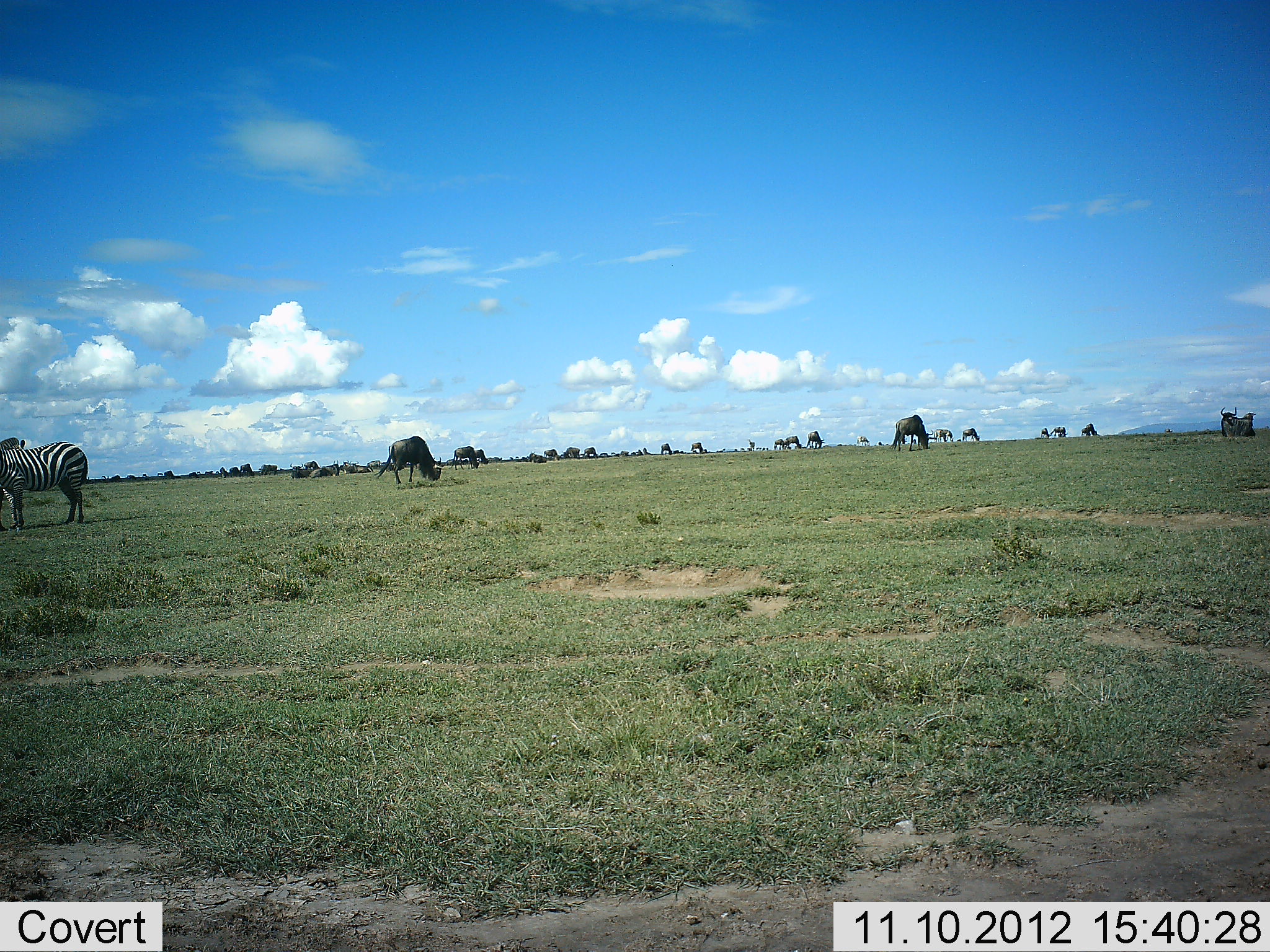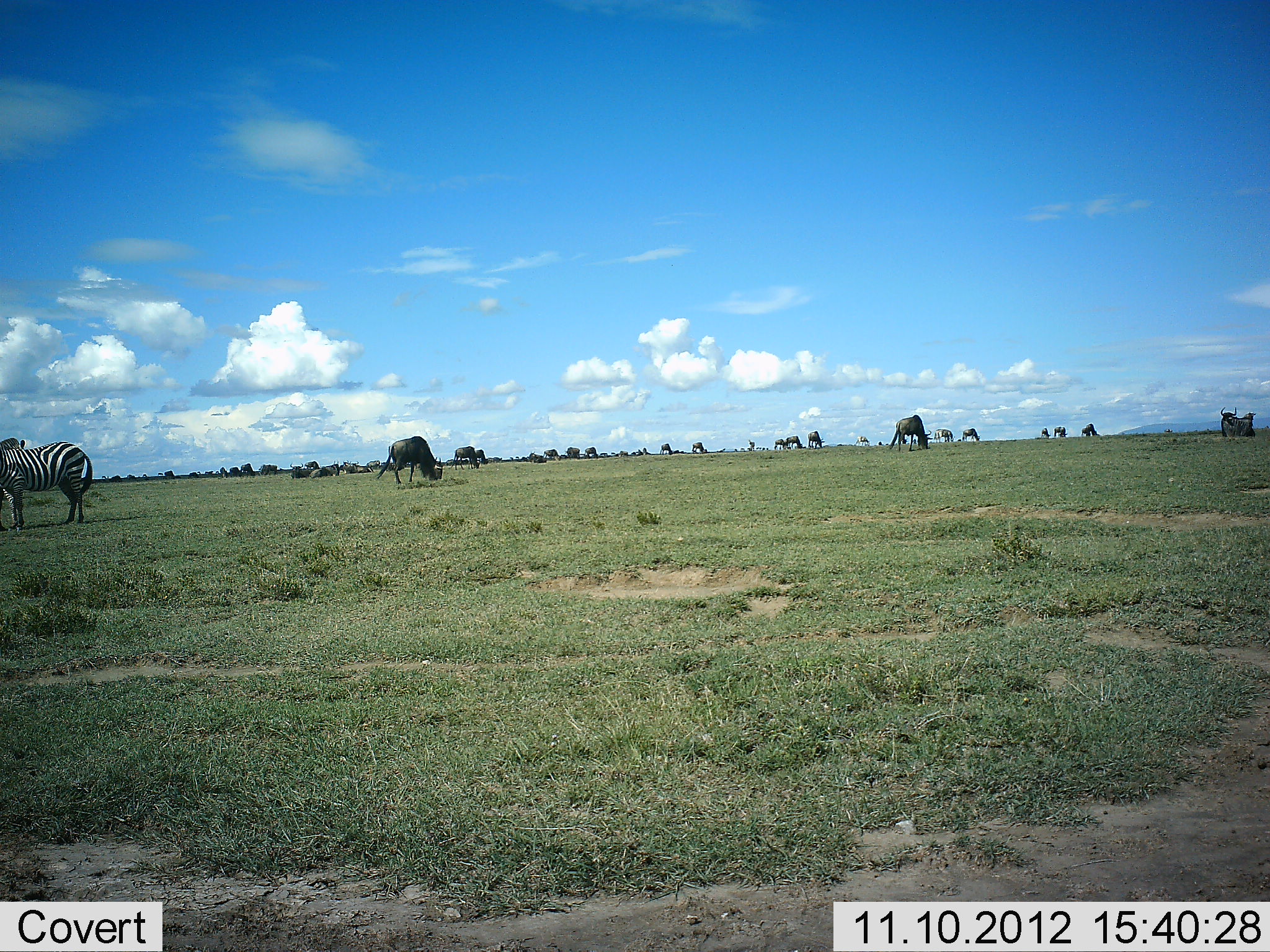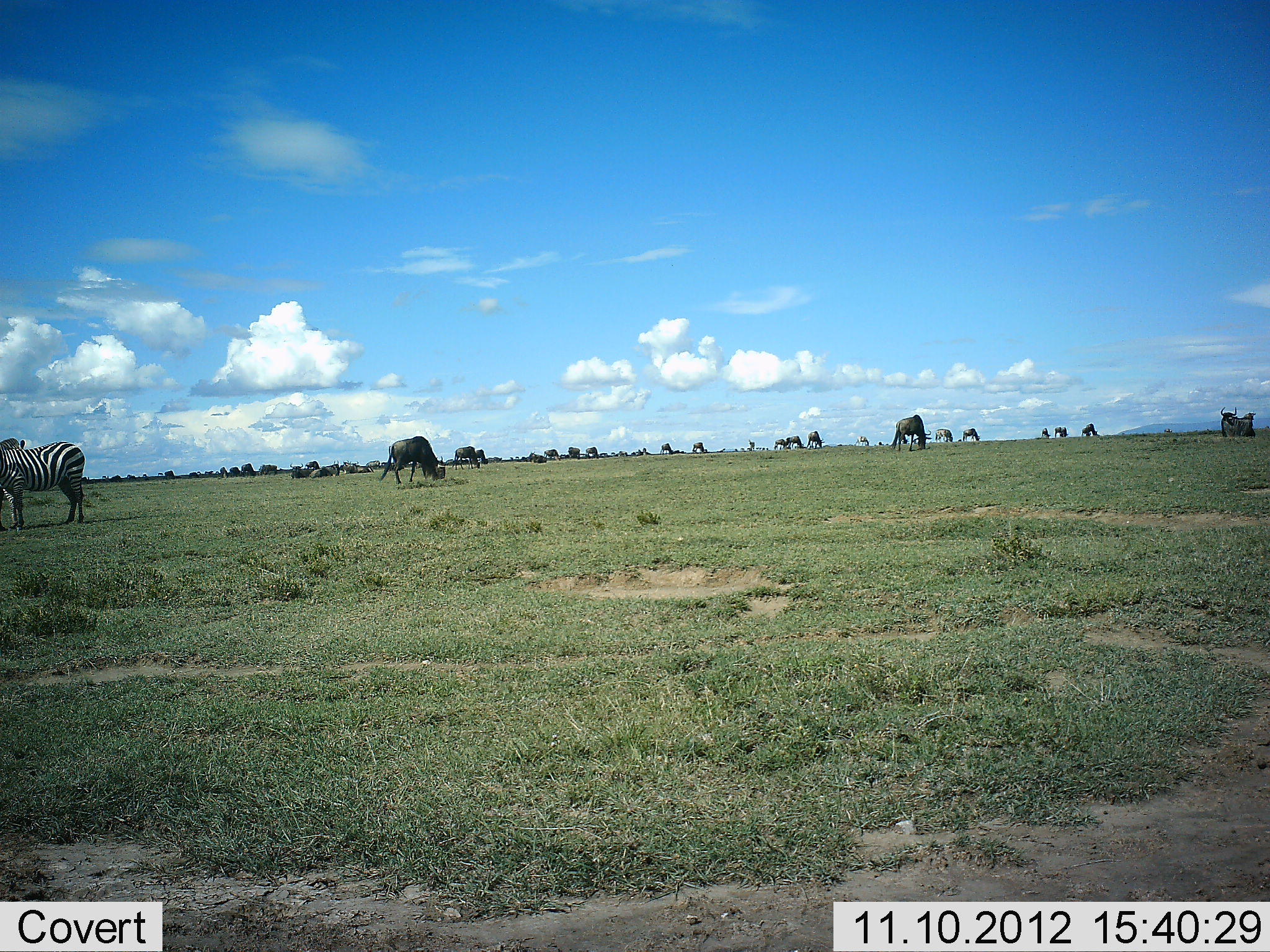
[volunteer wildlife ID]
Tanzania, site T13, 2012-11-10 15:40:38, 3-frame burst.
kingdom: Animalia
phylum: Chordata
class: Mammalia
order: Artiodactyla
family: Bovidae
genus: Connochaetes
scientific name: Connochaetes taurinus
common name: blue wildebeest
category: wildebeest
Wildebeest (blue wildebeest) (Connochaetes taurinus), count 11-50. Behavior (volunteer vote fractions): standing 58%, resting 25%, moving 8%, interacting 0%. Young present (vote fraction): 0%. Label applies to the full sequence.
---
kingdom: Animalia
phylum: Chordata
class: Mammalia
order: Perissodactyla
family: Equidae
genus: Equus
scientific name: Equus quagga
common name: plains zebra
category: zebra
Zebra (plains zebra) (Equus quagga), count 1. Behavior (volunteer vote fractions): standing 100%, resting 0%, moving 0%, interacting 0%. Young present (vote fraction): 0%. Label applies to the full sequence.